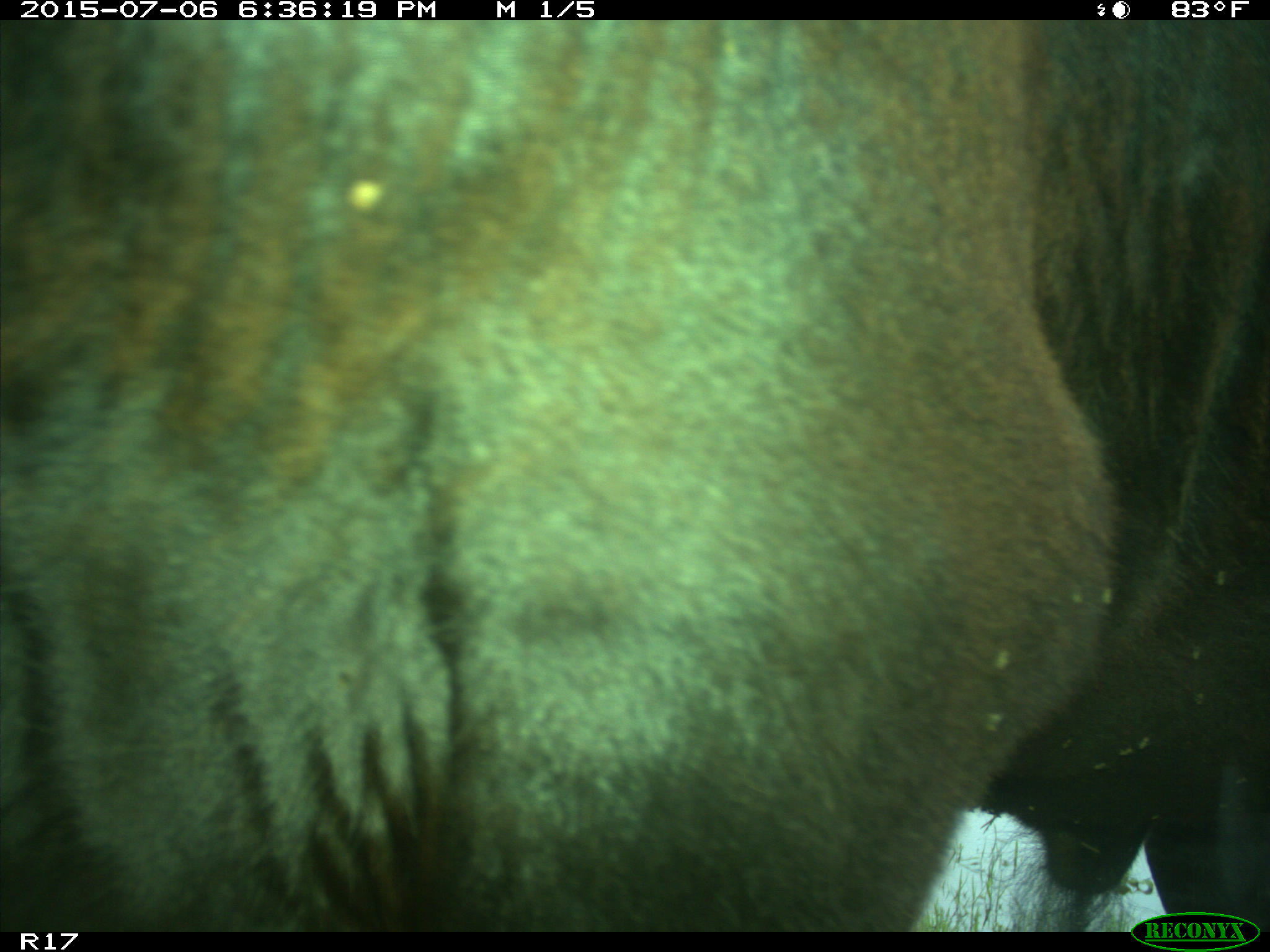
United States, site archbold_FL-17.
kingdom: Animalia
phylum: Chordata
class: Mammalia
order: Artiodactyla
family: Bovidae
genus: Bos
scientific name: Bos taurus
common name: domestic cow